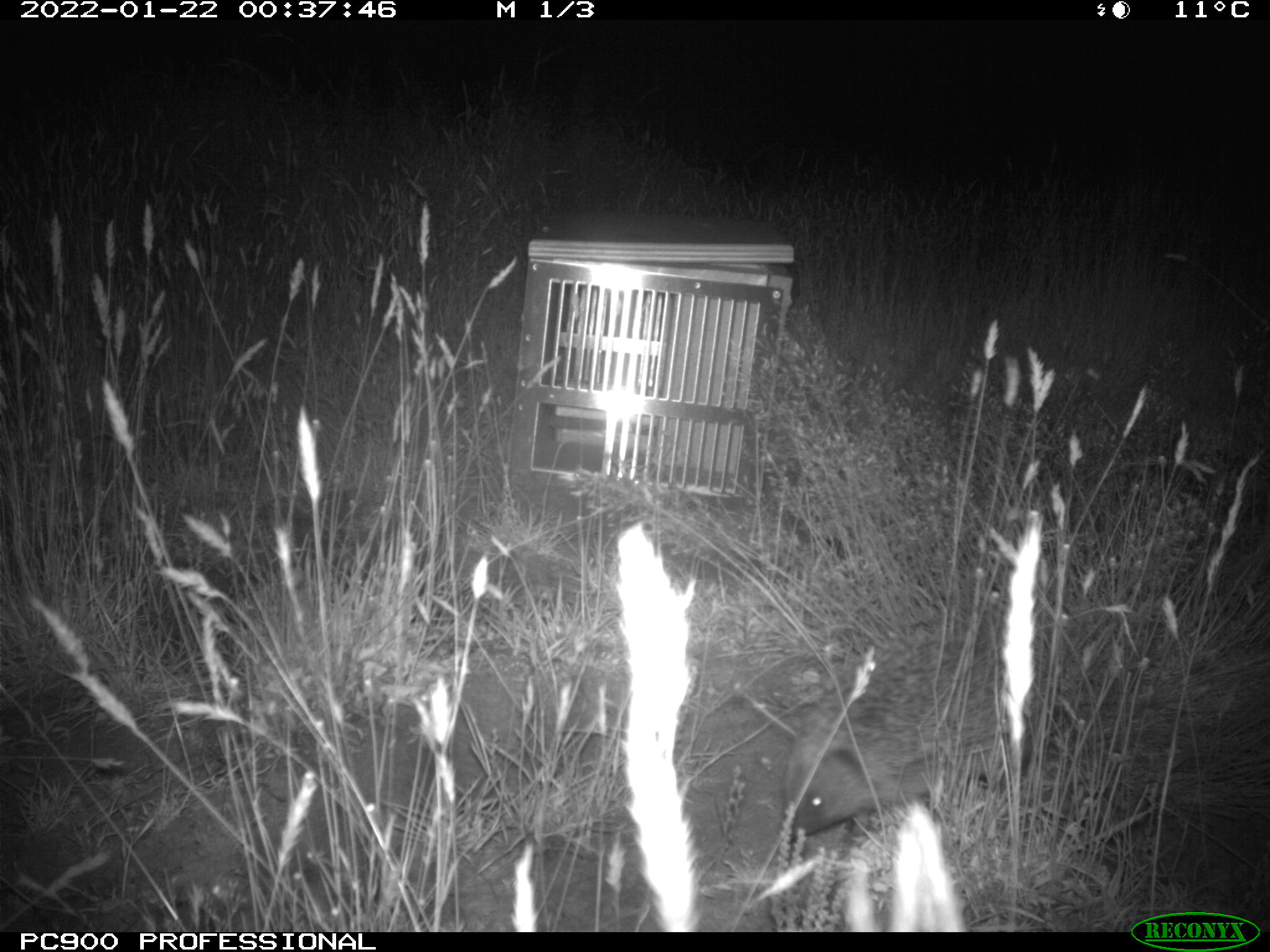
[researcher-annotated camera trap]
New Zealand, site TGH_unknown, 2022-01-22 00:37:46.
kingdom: Animalia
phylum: Chordata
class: Mammalia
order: Eulipotyphla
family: Erinaceidae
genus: Erinaceus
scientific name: Erinaceus europaeus europaeus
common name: european hedgehog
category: hedgehog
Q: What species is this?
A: Hedgehog (european hedgehog) (Erinaceus europaeus europaeus).